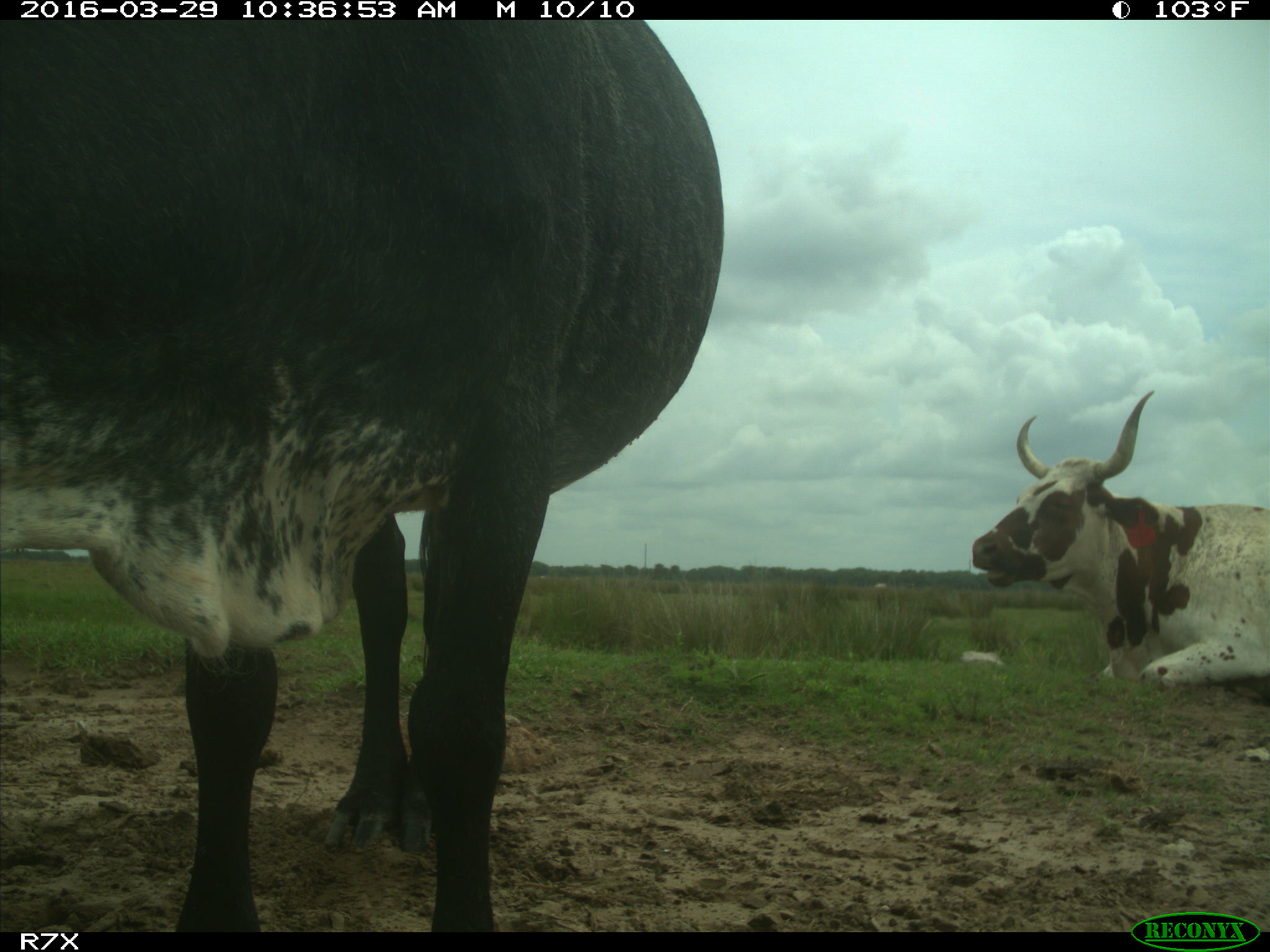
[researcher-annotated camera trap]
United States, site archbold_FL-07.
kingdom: Animalia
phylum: Chordata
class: Mammalia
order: Artiodactyla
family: Bovidae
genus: Bos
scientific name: Bos taurus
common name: domestic cow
Bos taurus (domestic cow).